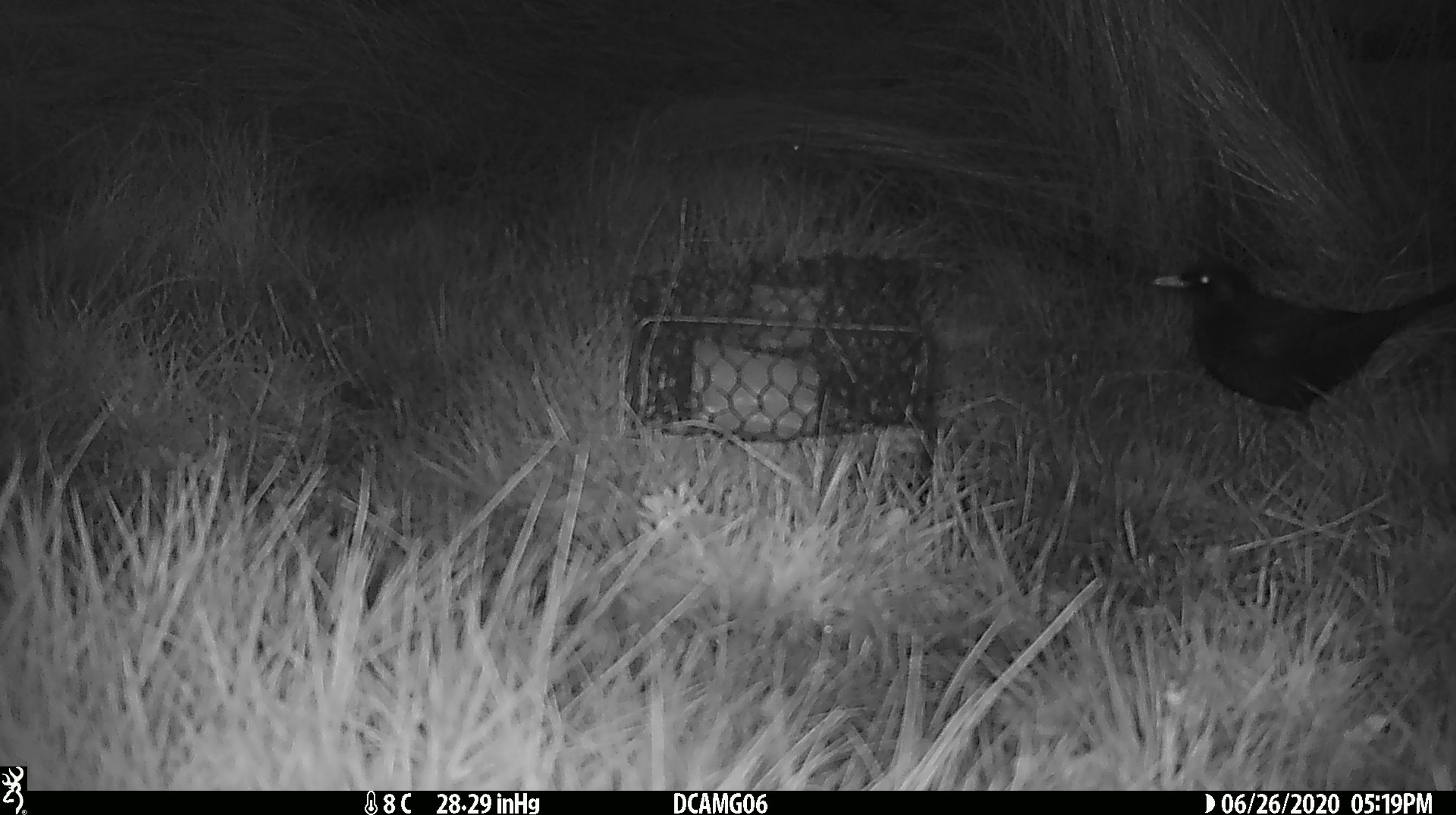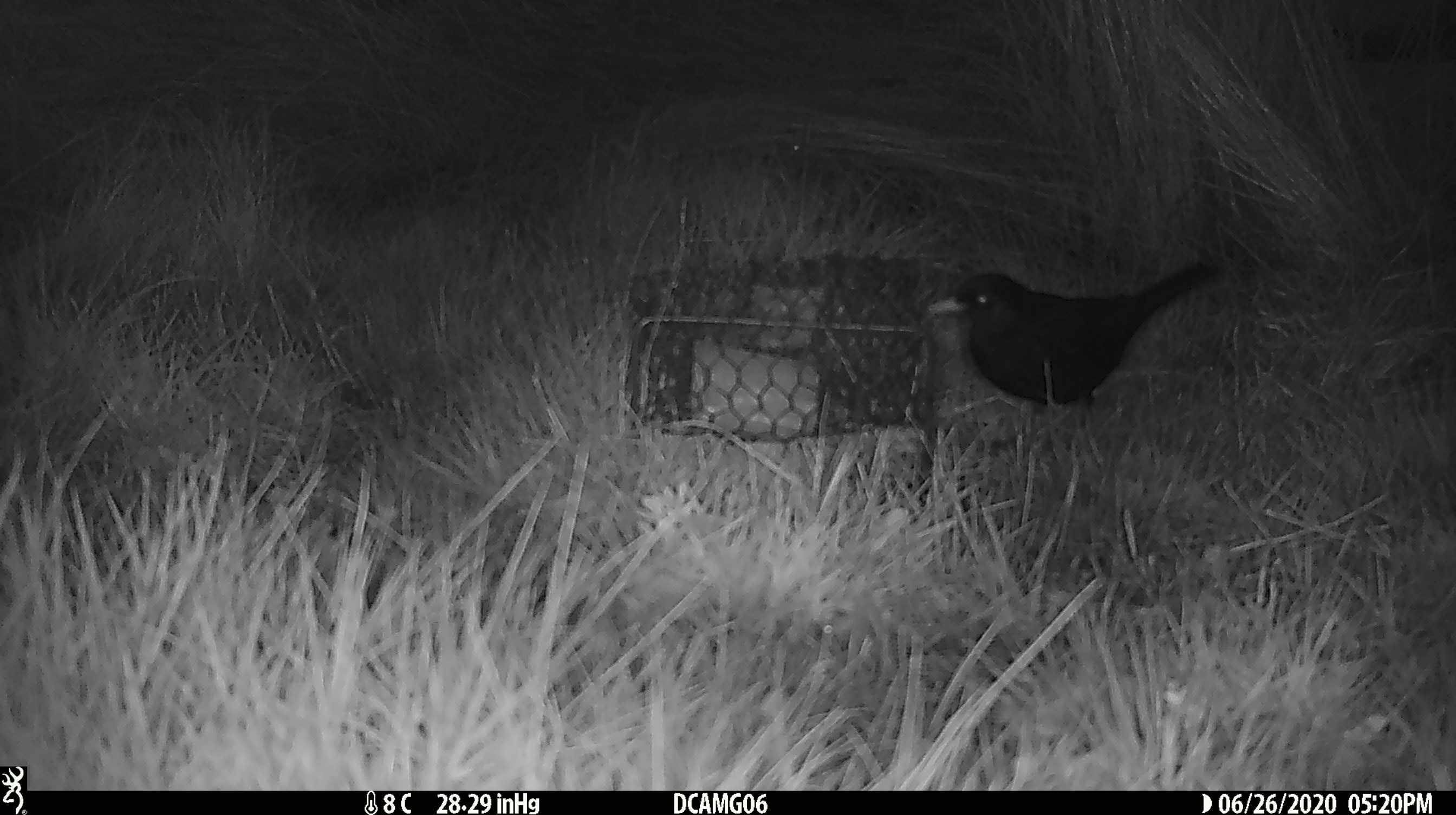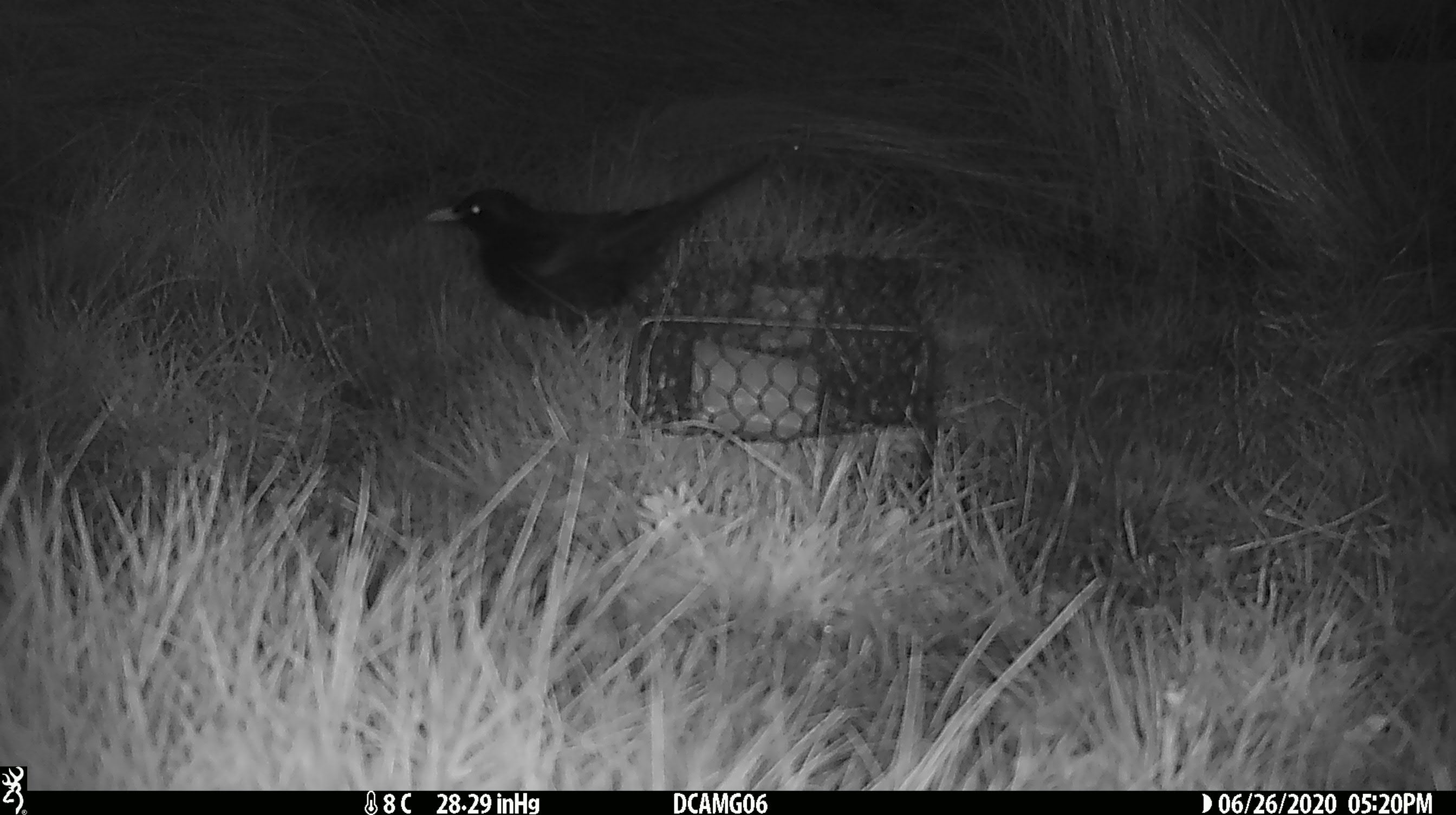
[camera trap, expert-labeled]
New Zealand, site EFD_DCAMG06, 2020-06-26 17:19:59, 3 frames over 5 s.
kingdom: Animalia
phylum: Chordata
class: Aves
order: Passeriformes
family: Turdidae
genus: Turdus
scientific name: Turdus merula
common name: eurasian blackbird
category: blackbird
Blackbird (eurasian blackbird) (Turdus merula).